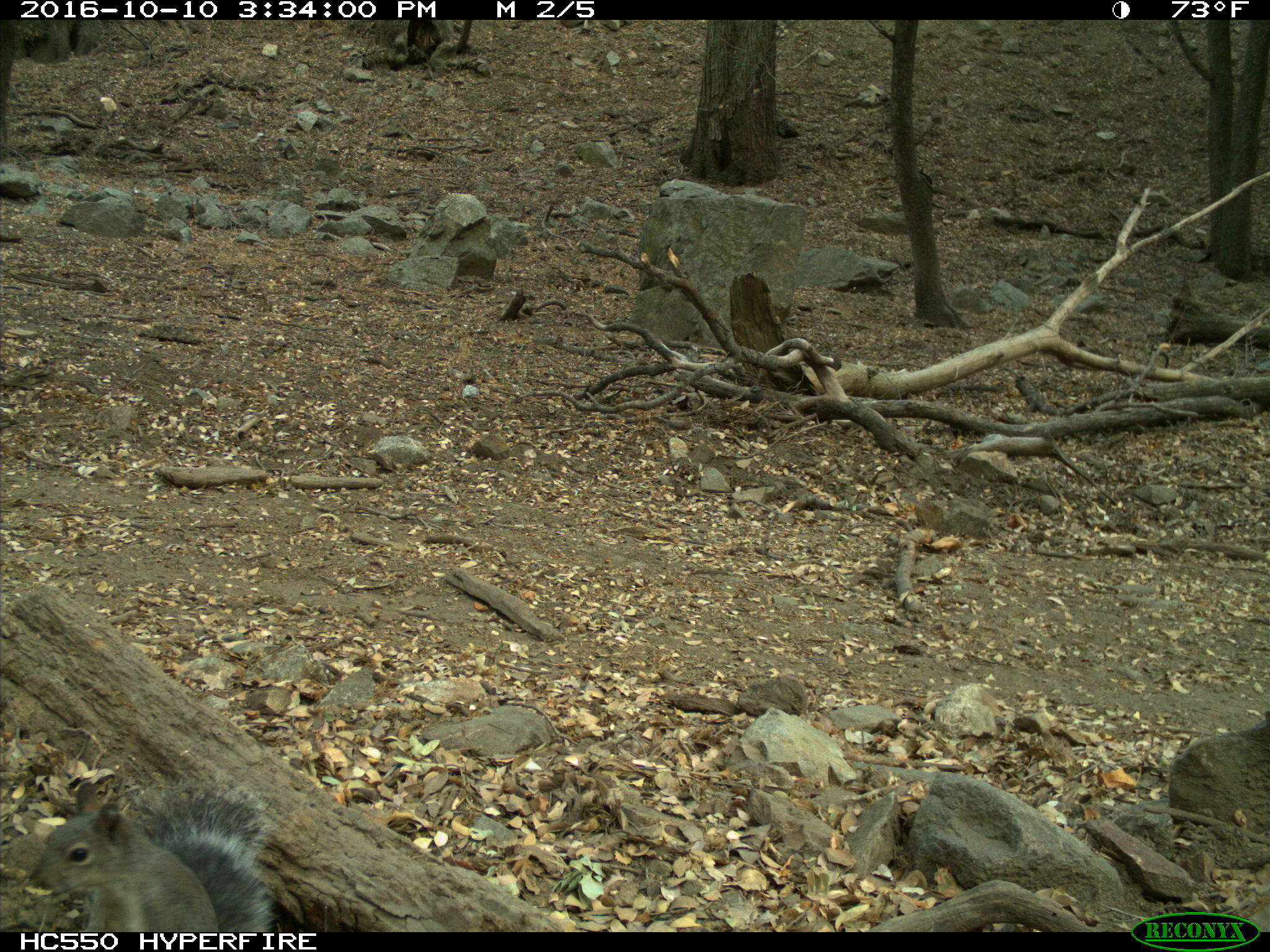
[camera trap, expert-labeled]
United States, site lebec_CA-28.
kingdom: Animalia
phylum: Chordata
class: Mammalia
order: Rodentia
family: Sciuridae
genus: Sciurus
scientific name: Sciurus carolinensis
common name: eastern gray squirrel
Sciurus carolinensis (eastern gray squirrel).